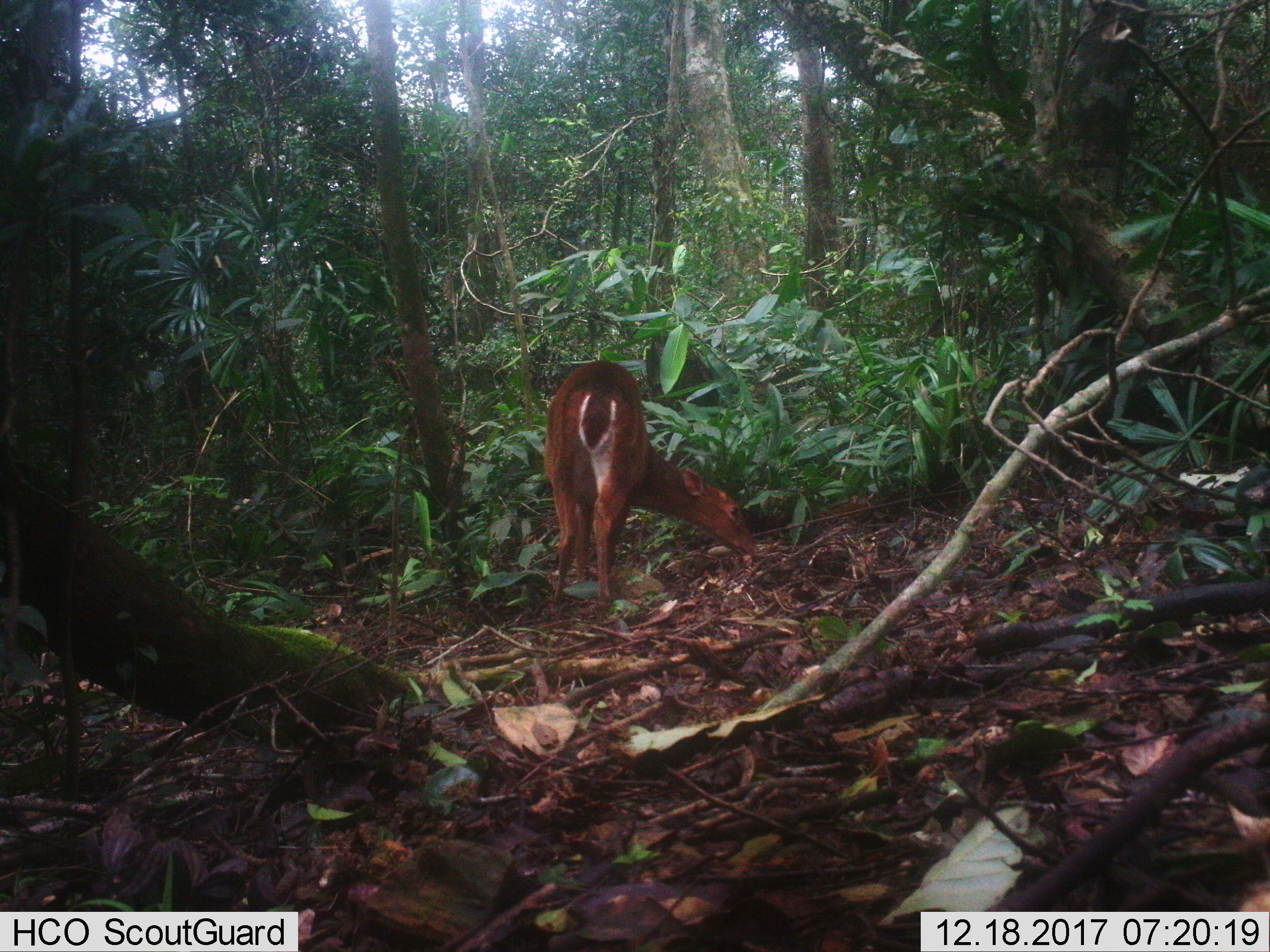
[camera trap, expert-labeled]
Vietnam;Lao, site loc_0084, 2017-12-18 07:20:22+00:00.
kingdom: Animalia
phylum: Chordata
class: Mammalia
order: Artiodactyla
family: Cervidae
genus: Muntiacus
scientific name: Muntiacus vuquangensis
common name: large-antlered muntjac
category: large antlered muntjac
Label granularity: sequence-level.